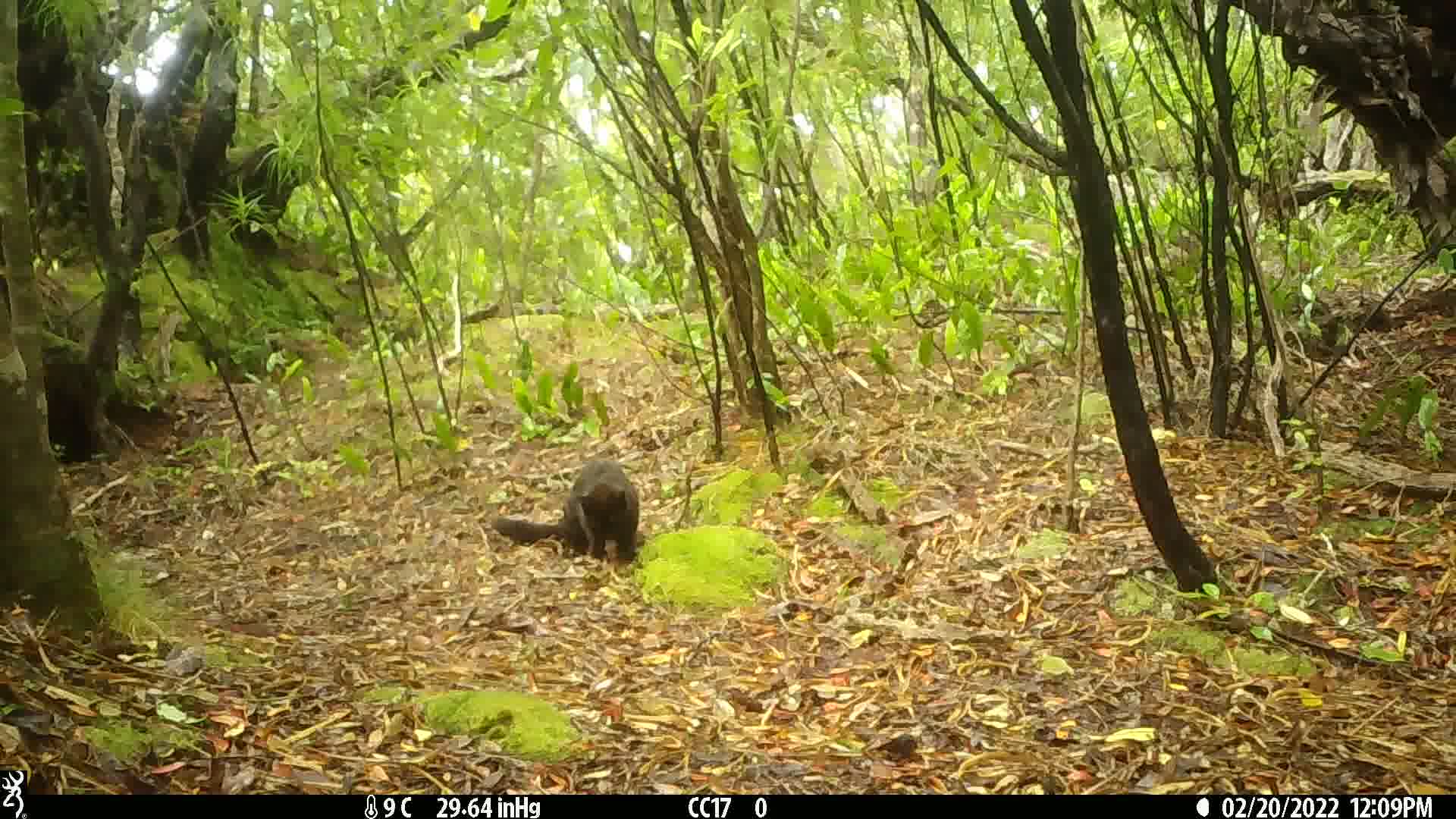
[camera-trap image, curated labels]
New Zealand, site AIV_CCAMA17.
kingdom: Animalia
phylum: Chordata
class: Mammalia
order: Carnivora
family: Felidae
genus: Felis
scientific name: Felis catus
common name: domestic cat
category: cat